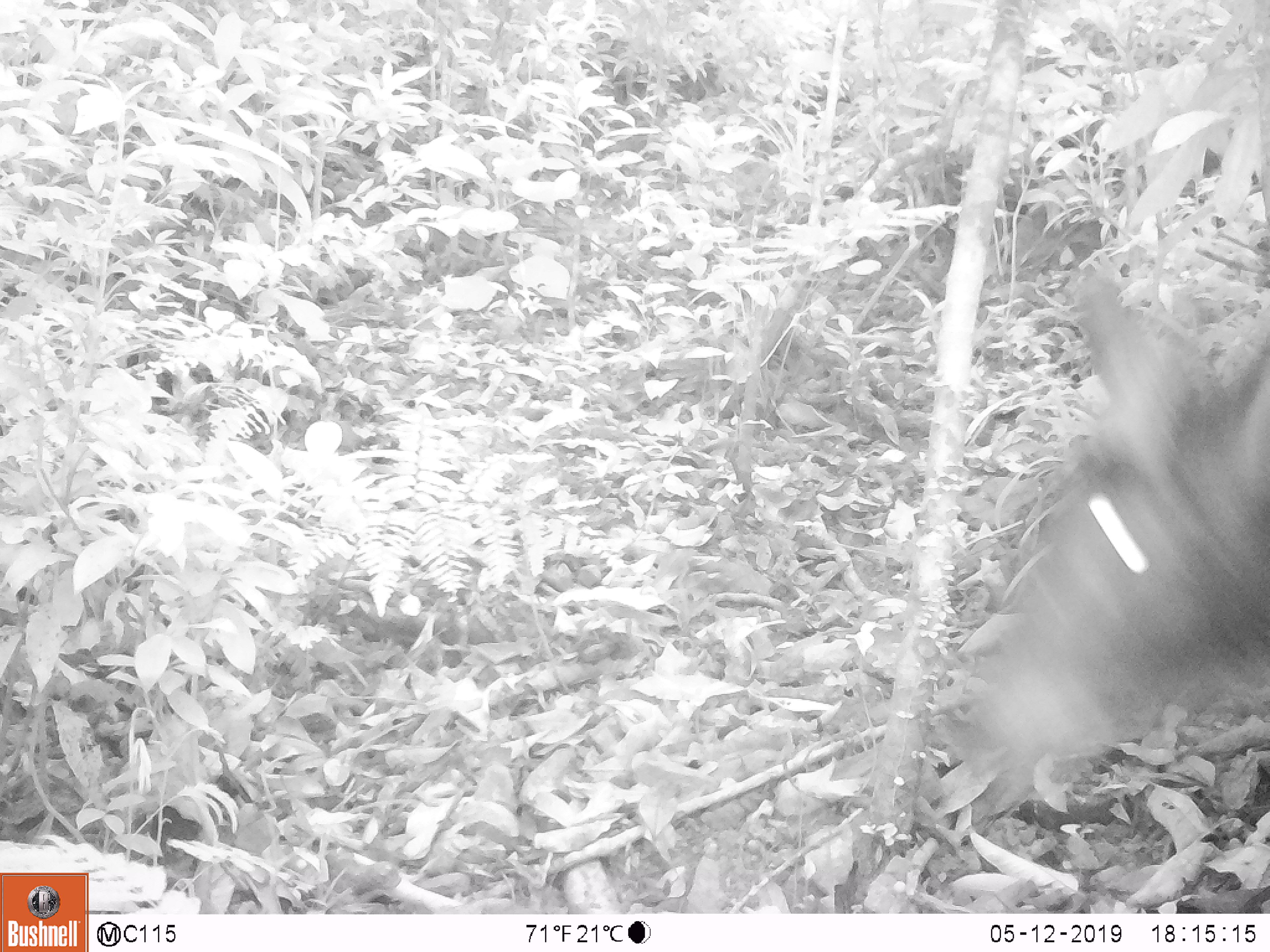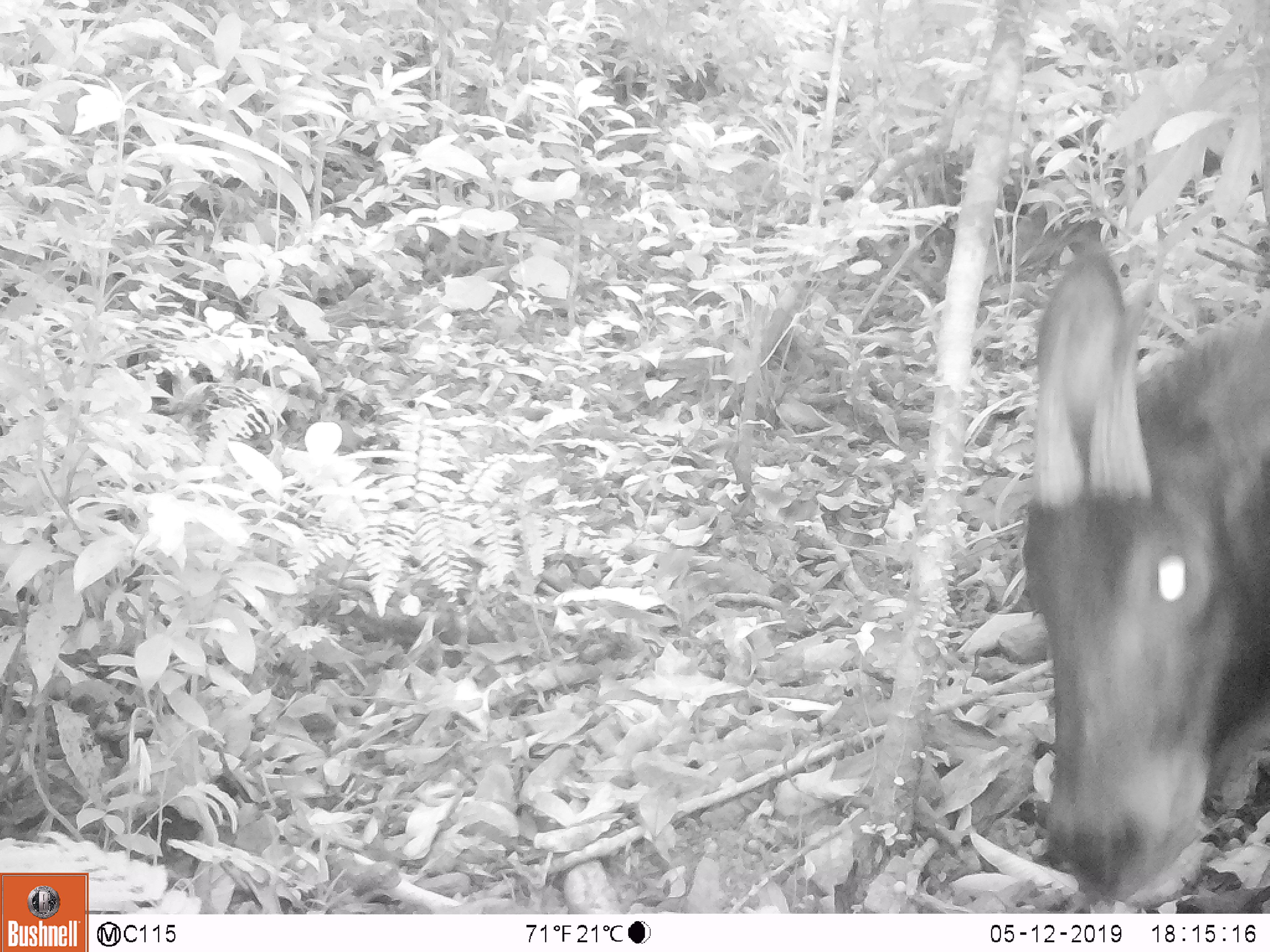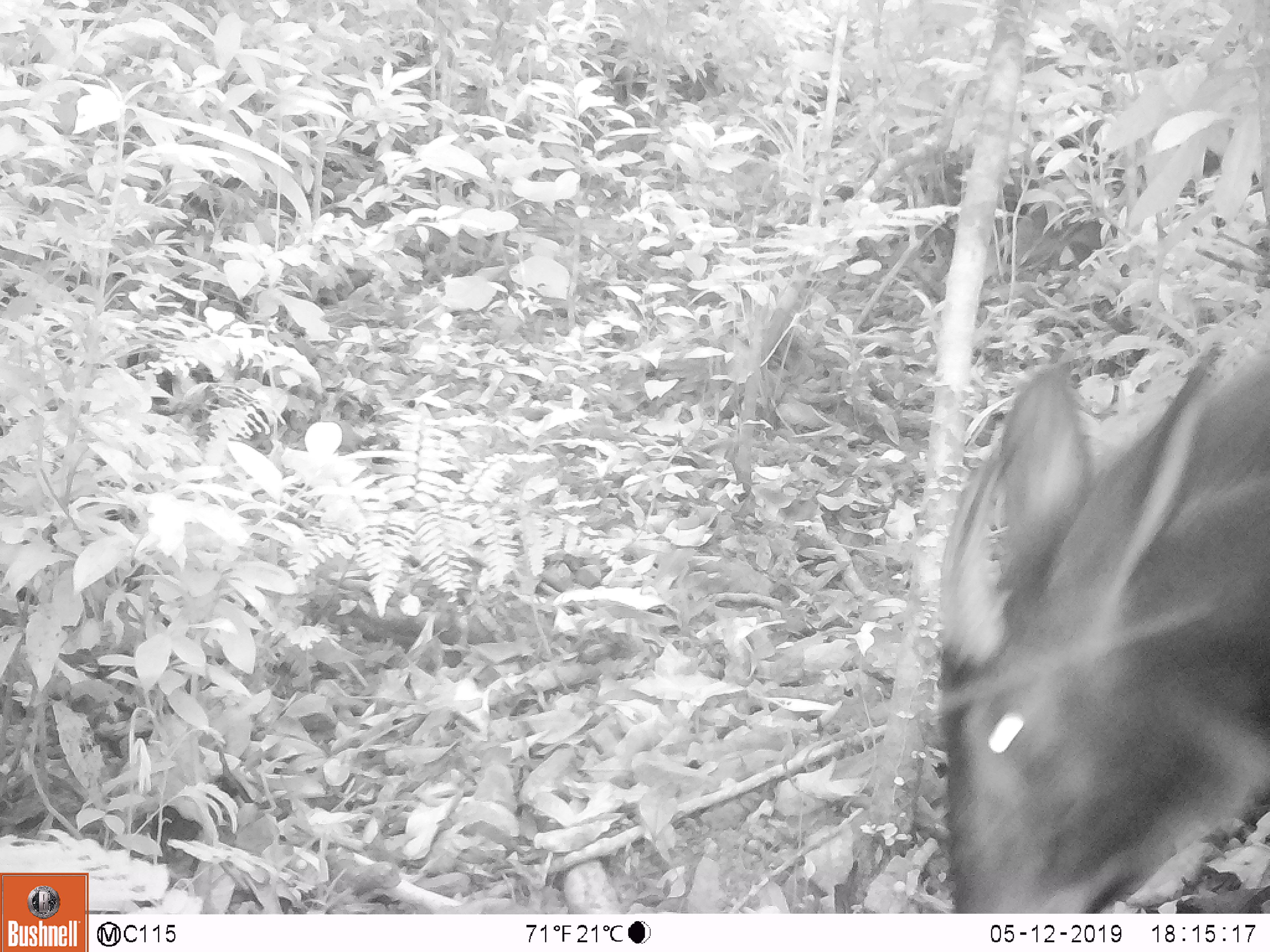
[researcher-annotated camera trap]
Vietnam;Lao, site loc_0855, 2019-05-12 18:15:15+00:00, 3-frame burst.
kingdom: Animalia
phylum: Chordata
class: Mammalia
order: Artiodactyla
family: Bovidae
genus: Capricornis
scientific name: Capricornis sumatraensis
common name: chinese serow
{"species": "chinese serow (Capricornis sumatraensis)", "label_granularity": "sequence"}